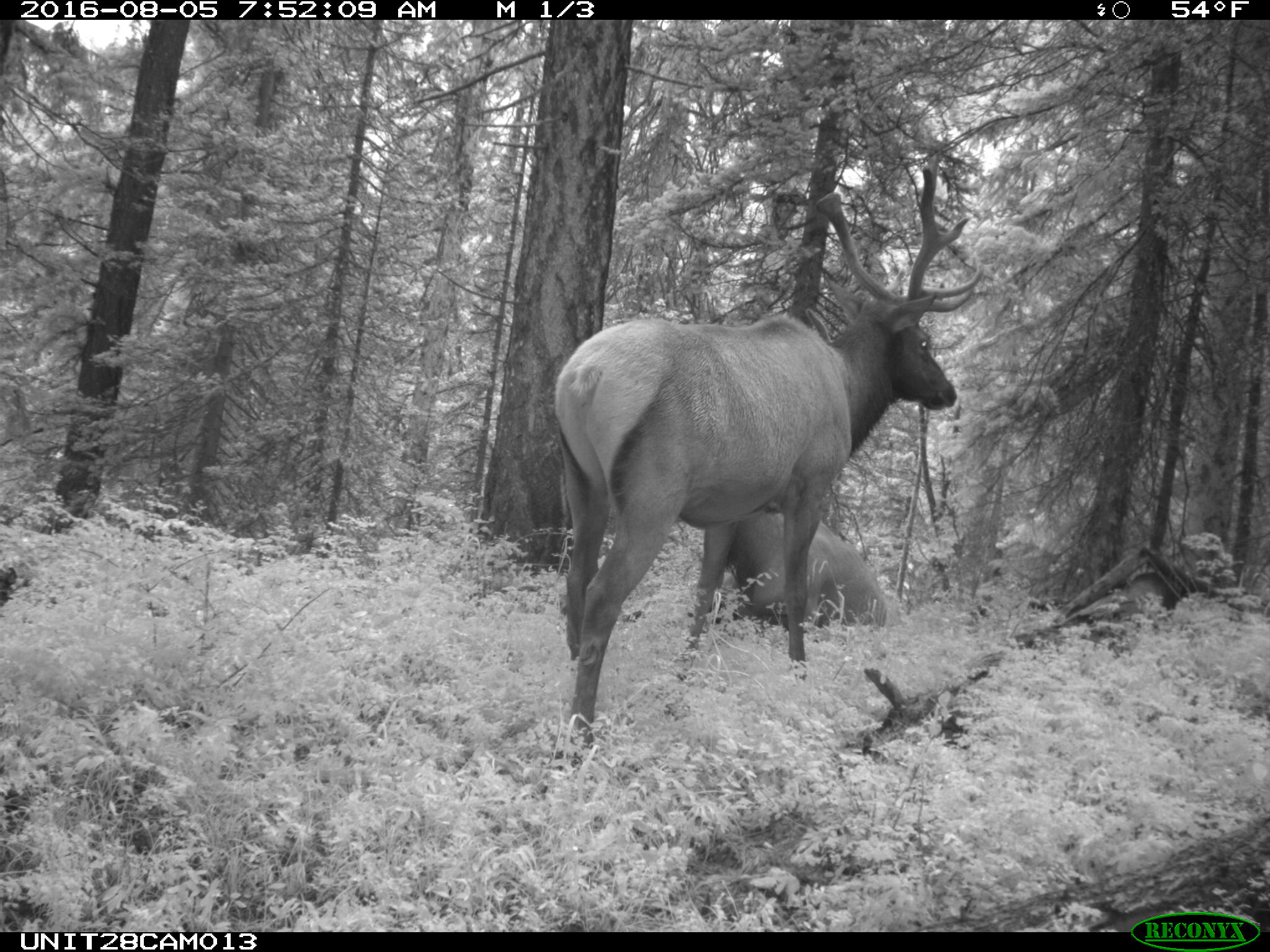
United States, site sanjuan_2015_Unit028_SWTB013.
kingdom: Animalia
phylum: Chordata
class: Mammalia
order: Artiodactyla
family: Cervidae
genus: Cervus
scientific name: Cervus elaphus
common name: red deer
Cervus elaphus (red deer).